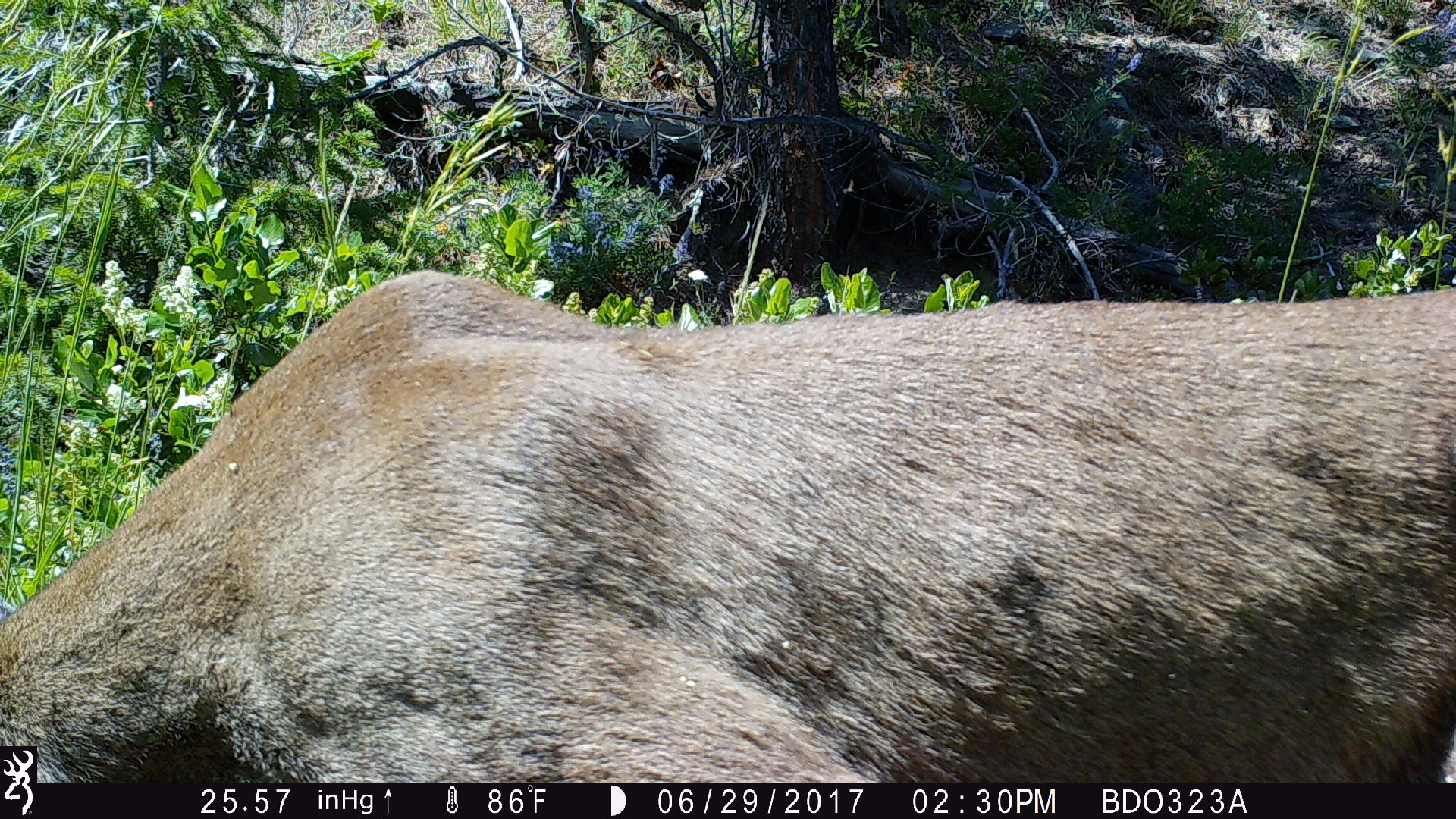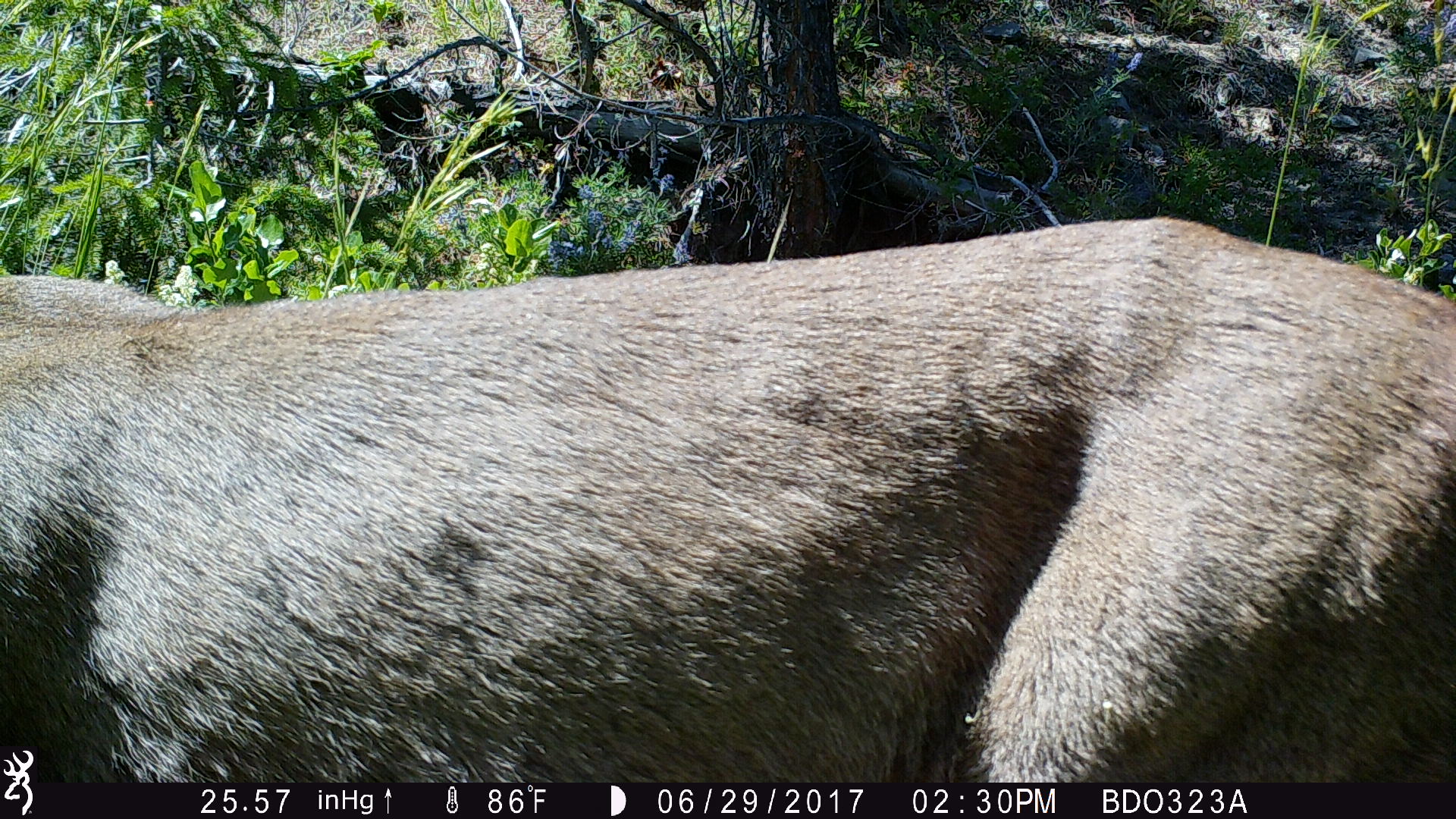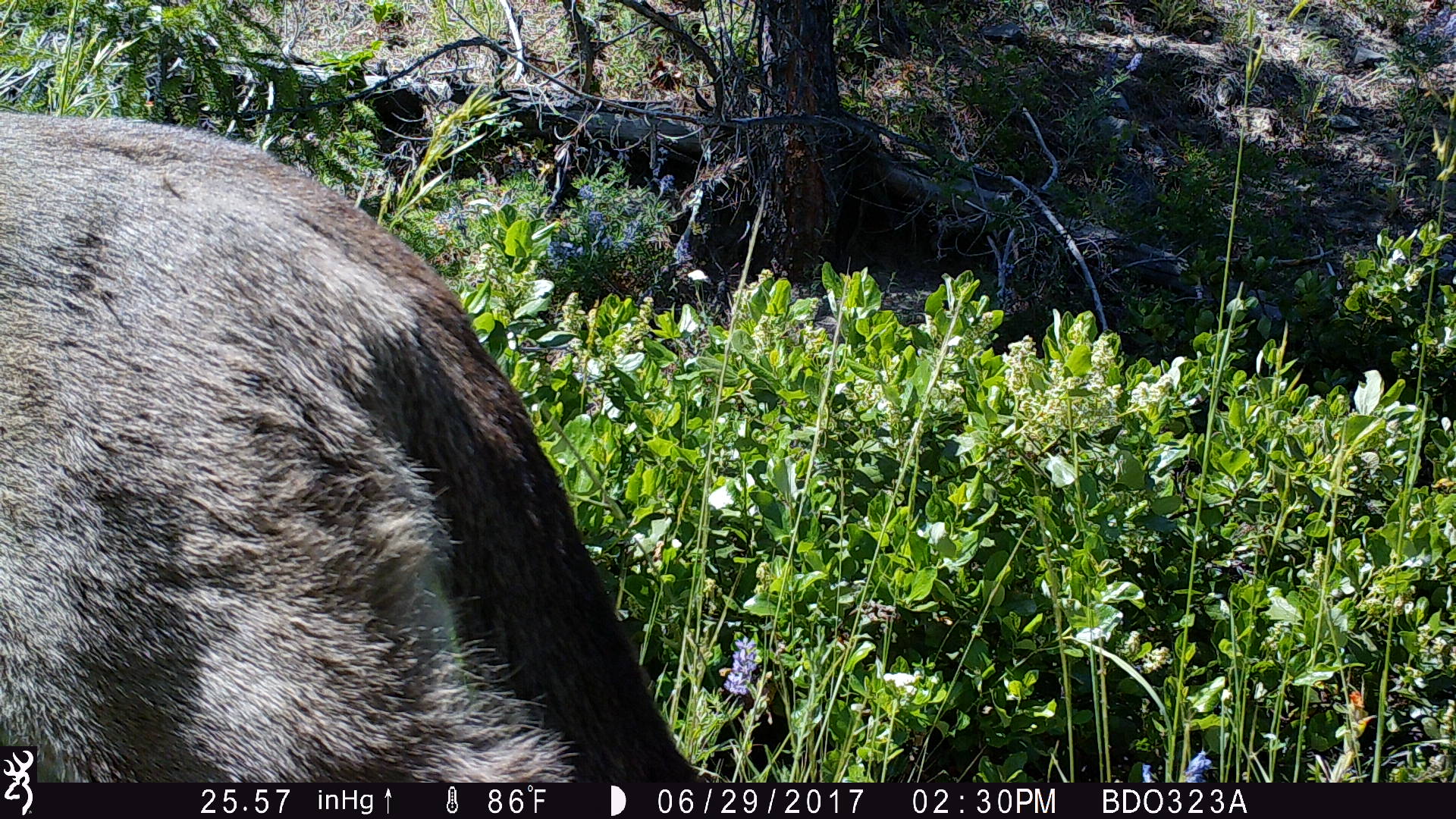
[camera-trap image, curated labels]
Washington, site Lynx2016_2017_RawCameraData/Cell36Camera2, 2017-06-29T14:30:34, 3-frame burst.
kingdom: Animalia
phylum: Chordata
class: Mammalia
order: Carnivora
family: Felidae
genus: Puma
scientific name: Puma concolor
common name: mountain lion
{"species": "Puma concolor (mountain lion)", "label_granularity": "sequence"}